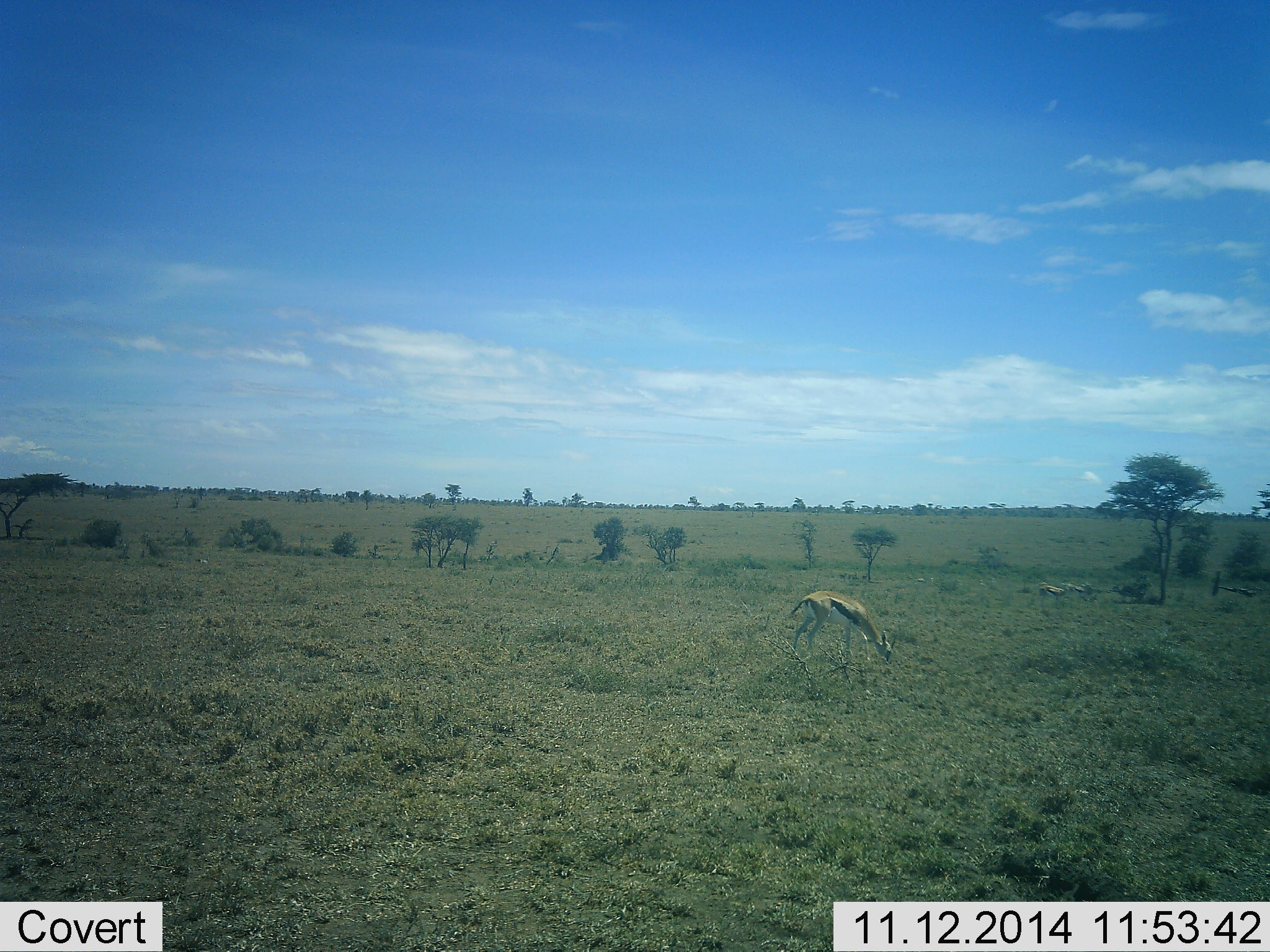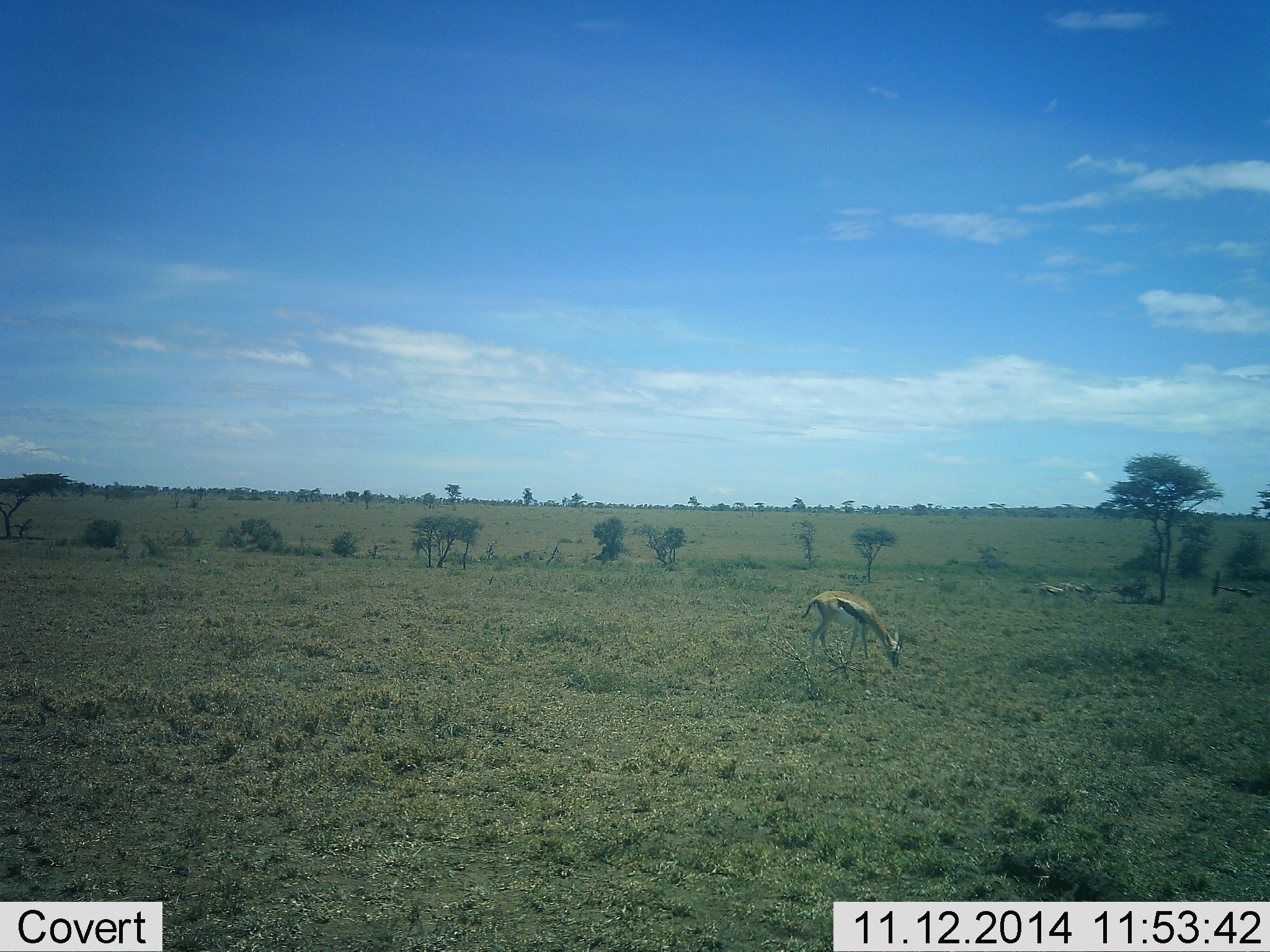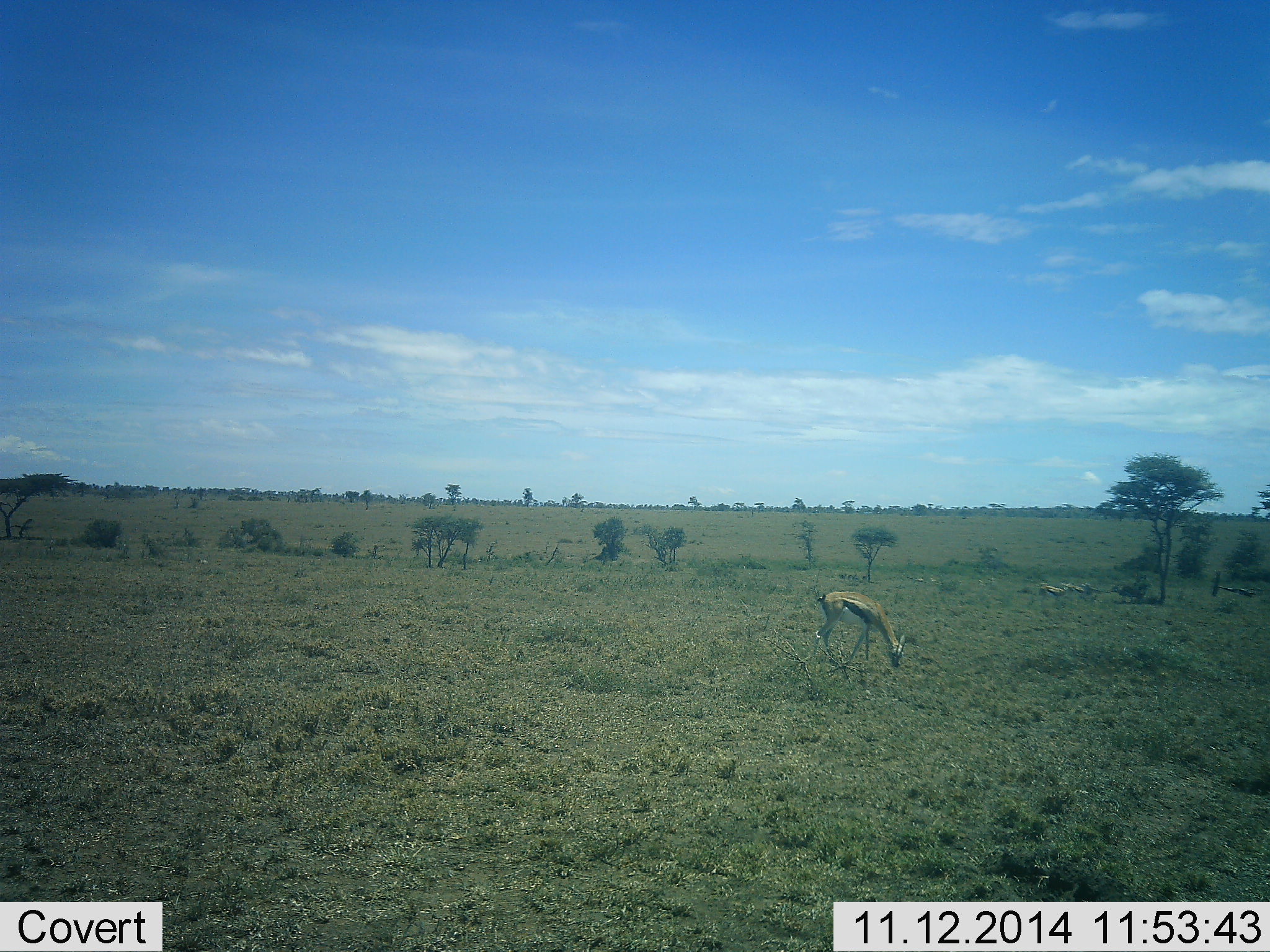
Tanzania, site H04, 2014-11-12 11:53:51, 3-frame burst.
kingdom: Animalia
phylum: Chordata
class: Mammalia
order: Artiodactyla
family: Bovidae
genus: Eudorcas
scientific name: Eudorcas thomsonii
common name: thomson's gazelle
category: gazellethomsons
Gazellethomsons (thomson's gazelle) (Eudorcas thomsonii), count 2. Behavior (volunteer vote fractions): standing 30%, resting 0%, moving 20%, interacting 0%. Young present (vote fraction): 0%. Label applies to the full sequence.